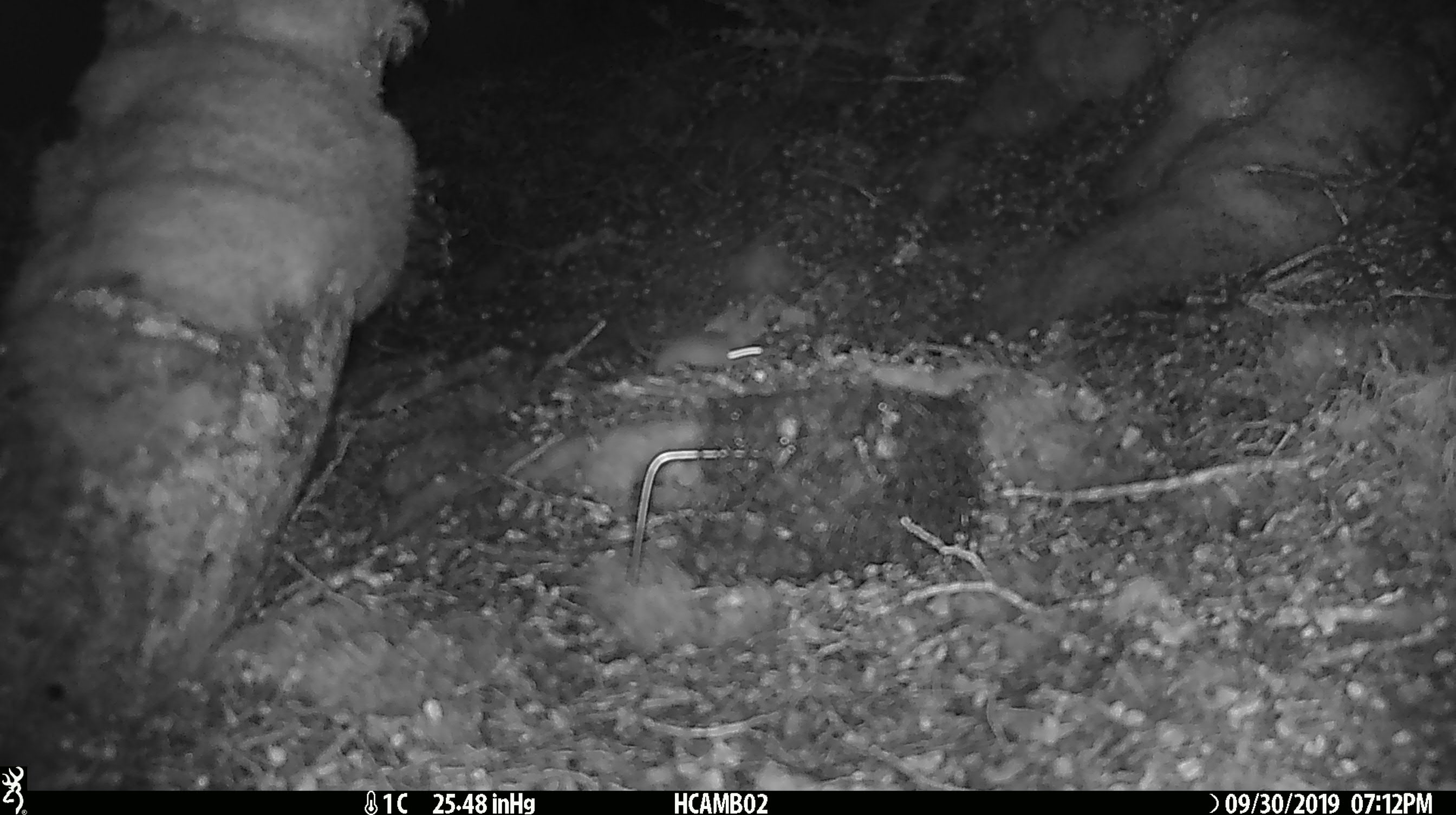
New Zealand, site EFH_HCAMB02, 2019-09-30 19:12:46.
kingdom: Animalia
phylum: Chordata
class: Mammalia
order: Rodentia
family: Muridae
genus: Mus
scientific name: Mus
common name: mouse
Mouse (Mus).